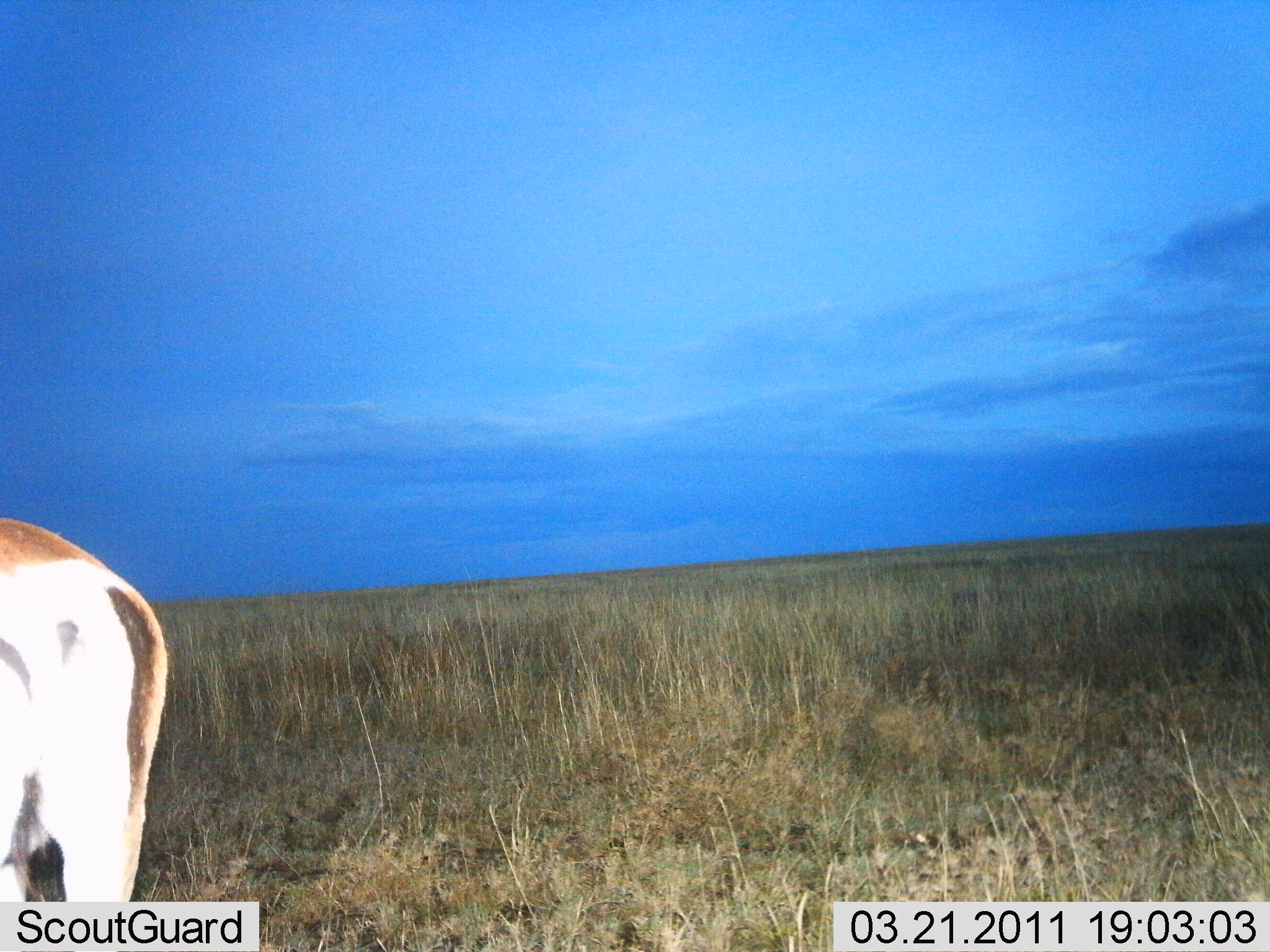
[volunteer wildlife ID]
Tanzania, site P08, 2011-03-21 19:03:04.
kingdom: Animalia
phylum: Chordata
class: Mammalia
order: Artiodactyla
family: Bovidae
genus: Nanger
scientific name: Nanger granti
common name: grant's gazelle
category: gazellegrants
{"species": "gazellegrants (grant's gazelle) (Nanger granti)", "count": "1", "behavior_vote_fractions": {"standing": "100%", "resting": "0%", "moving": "0%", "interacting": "0%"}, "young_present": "0%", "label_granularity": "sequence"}